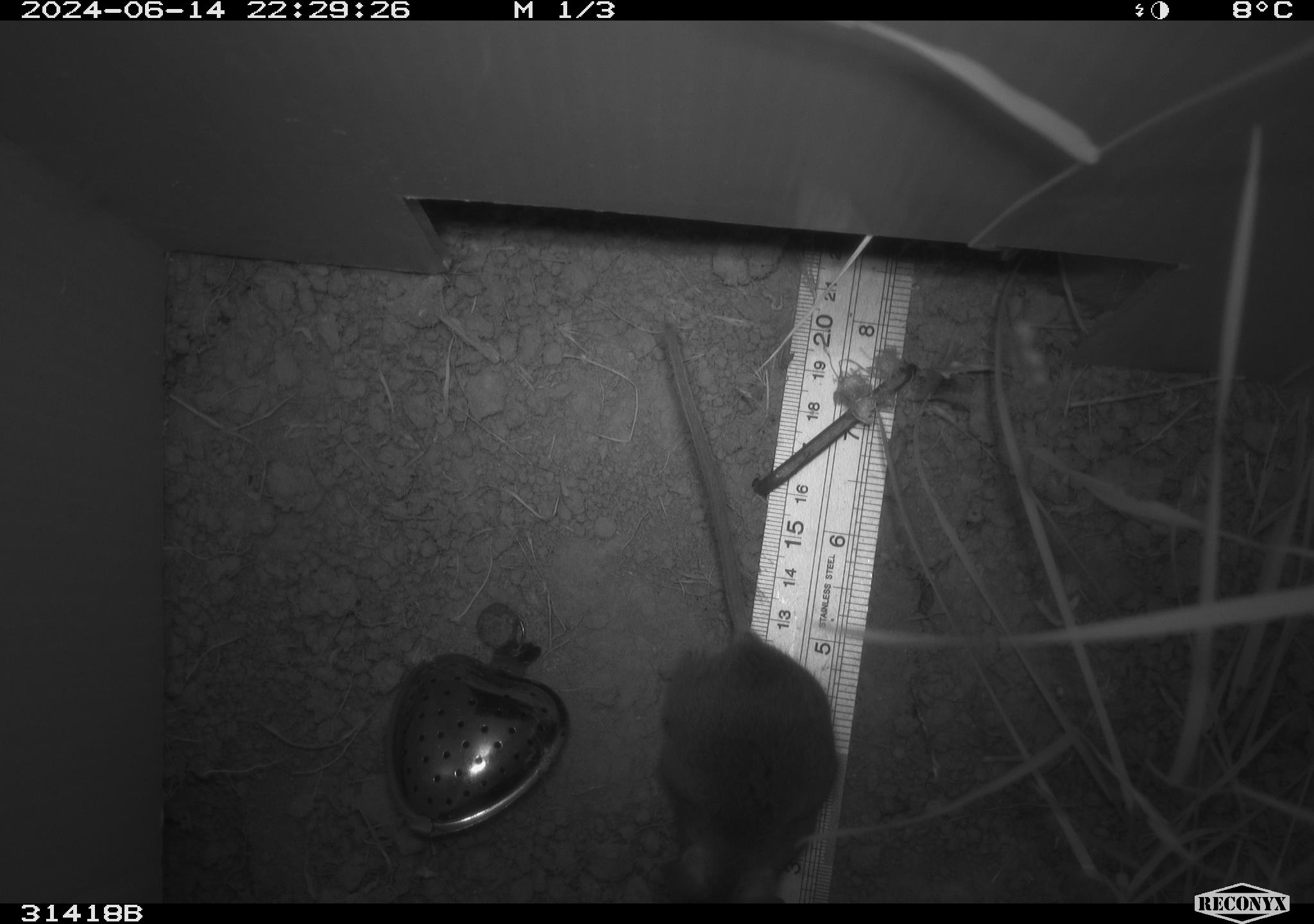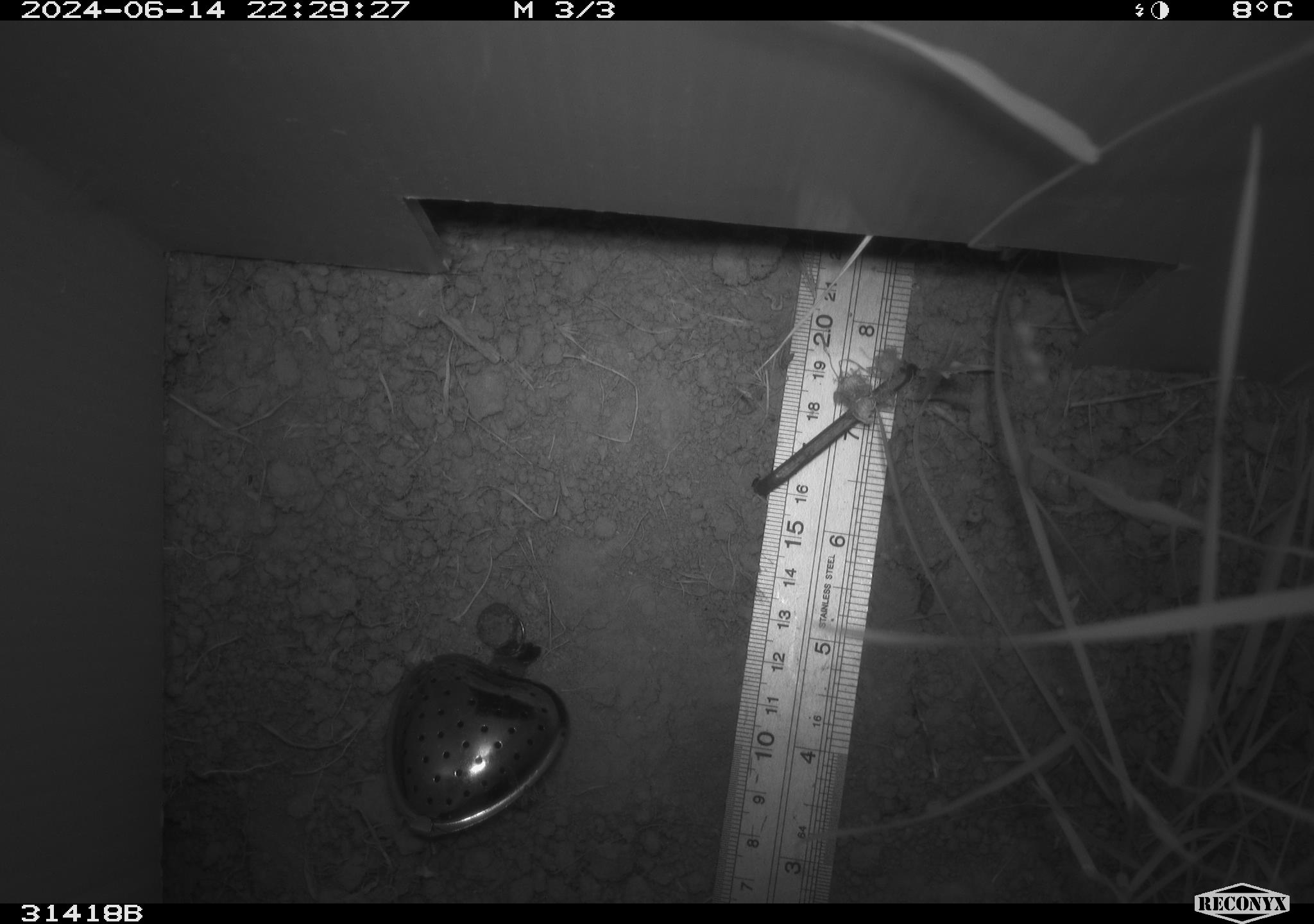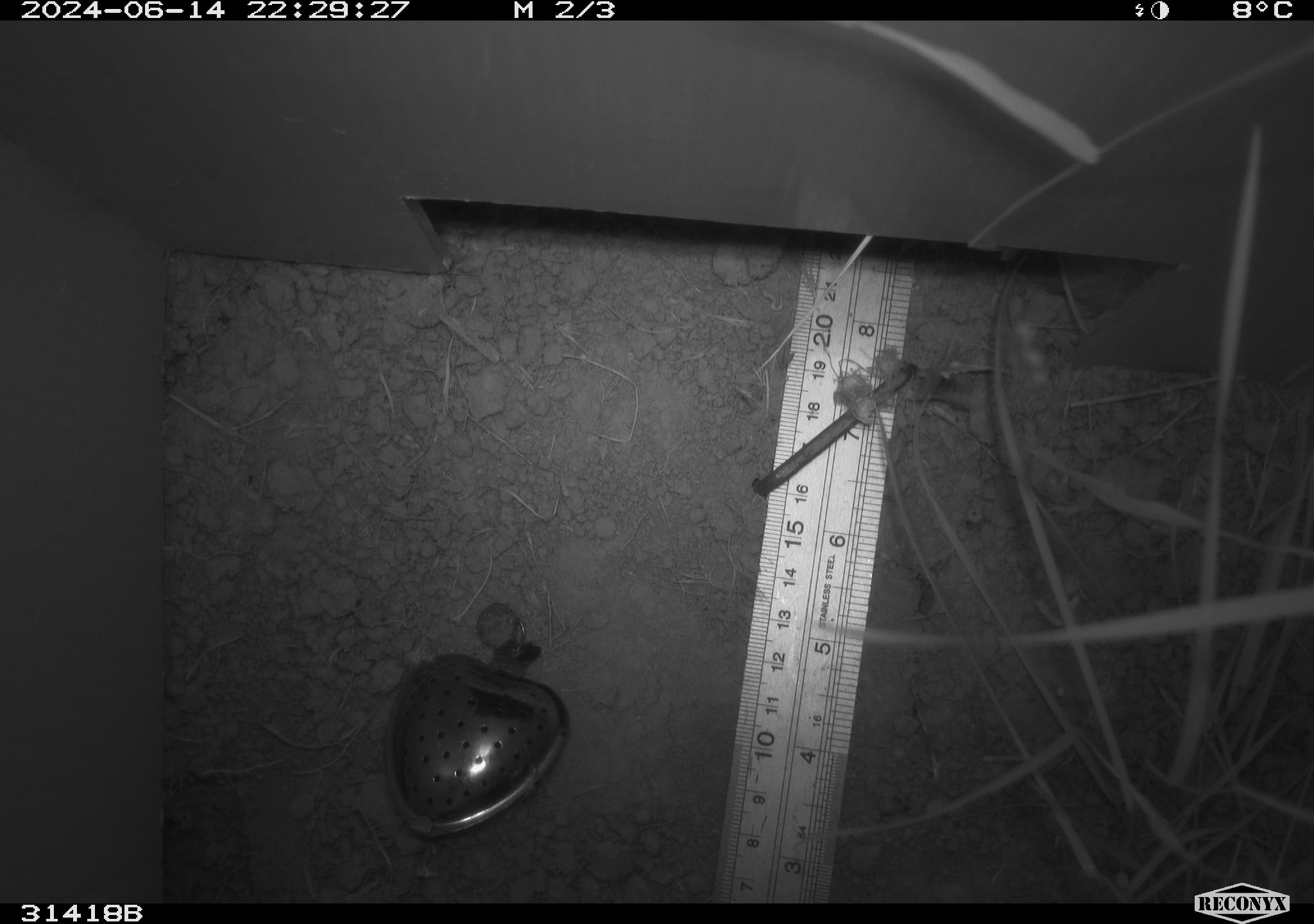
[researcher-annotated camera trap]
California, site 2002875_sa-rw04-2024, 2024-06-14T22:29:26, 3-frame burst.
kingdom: Animalia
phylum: Chordata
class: Mammalia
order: Rodentia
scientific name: Rodentia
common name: rodent